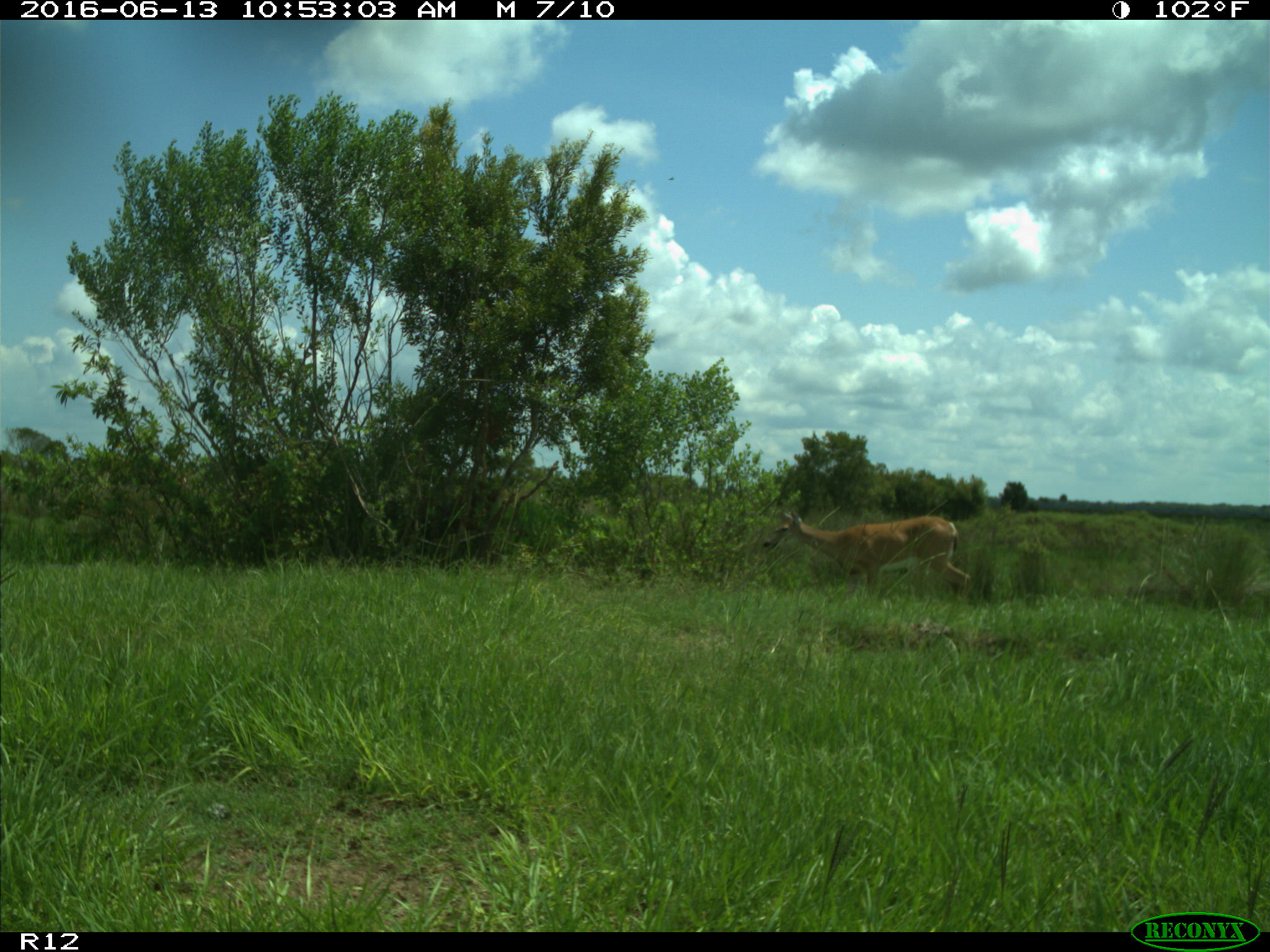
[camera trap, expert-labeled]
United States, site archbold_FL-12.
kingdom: Animalia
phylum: Chordata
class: Mammalia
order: Artiodactyla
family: Cervidae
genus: Odocoileus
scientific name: Odocoileus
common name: deer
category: unidentified deer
Unidentified deer (deer) (Odocoileus).